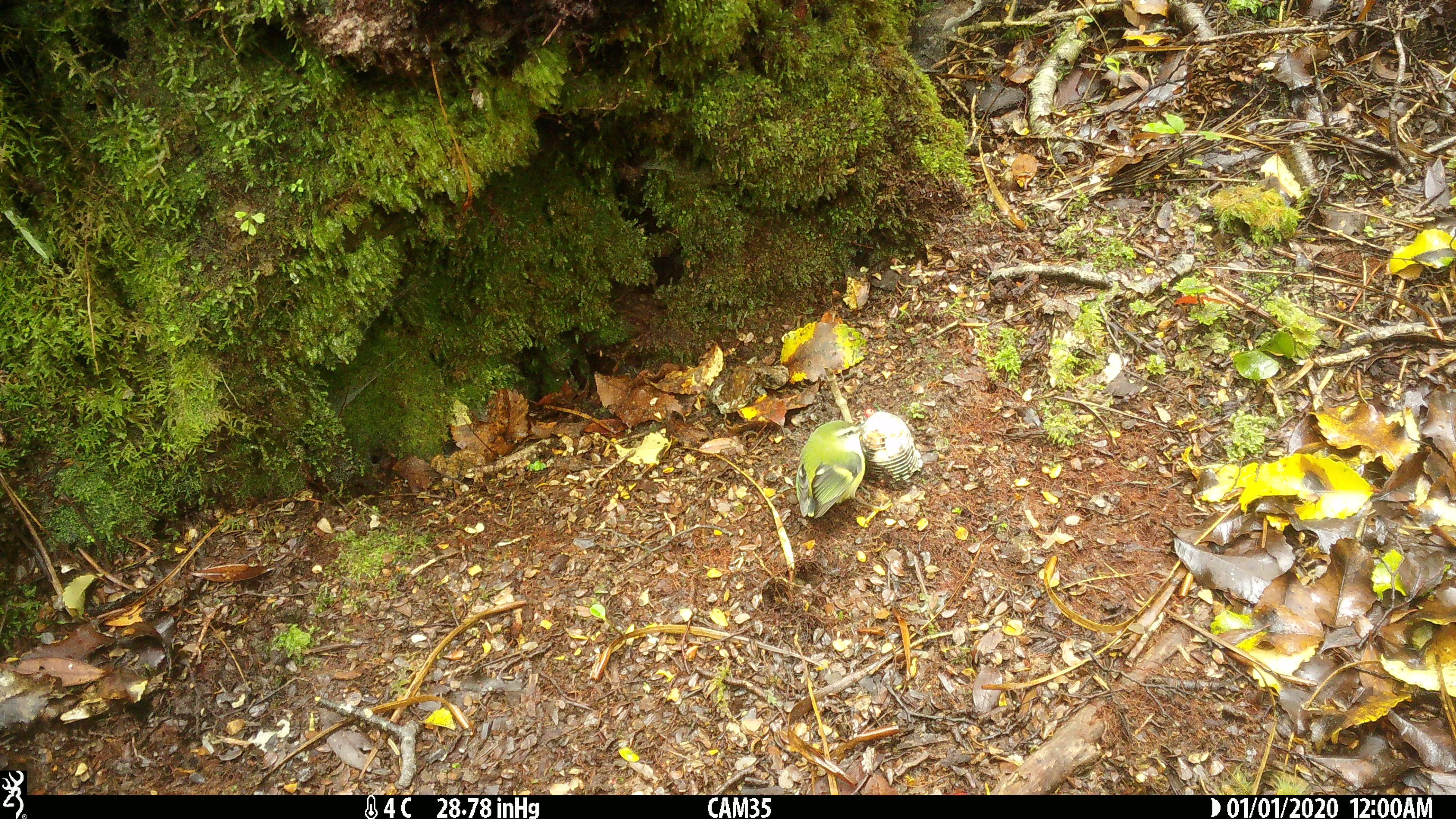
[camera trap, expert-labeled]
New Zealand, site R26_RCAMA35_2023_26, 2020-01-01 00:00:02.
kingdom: Animalia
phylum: Chordata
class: Aves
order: Passeriformes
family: Acanthisittidae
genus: Acanthisitta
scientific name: Acanthisitta chloris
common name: rifleman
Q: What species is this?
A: Rifleman (Acanthisitta chloris).